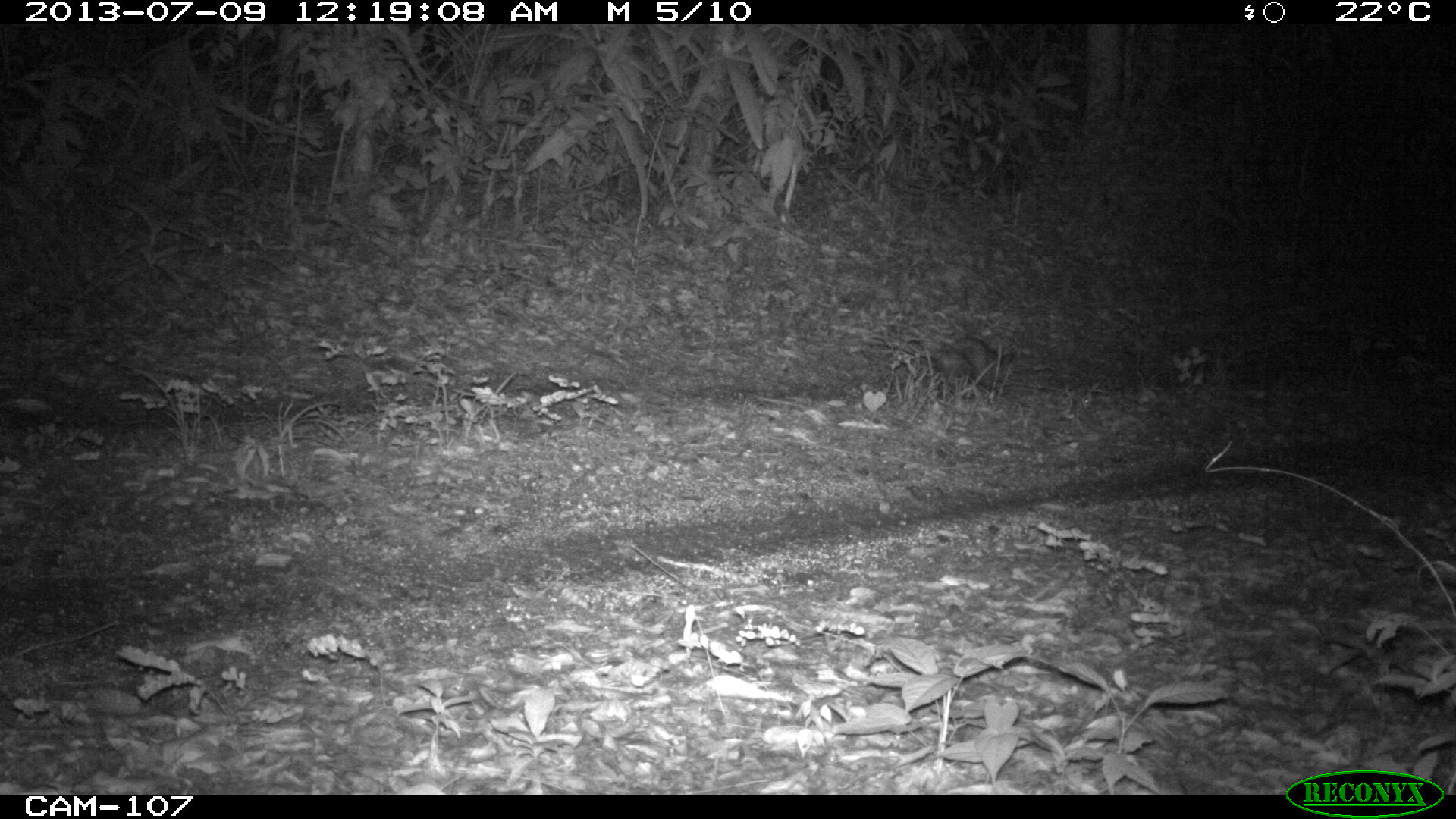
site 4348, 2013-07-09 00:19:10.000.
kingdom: Animalia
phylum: Chordata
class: Mammalia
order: Didelphimorphia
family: Didelphidae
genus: Didelphis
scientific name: Didelphis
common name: american opossums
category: didelphis sp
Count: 1.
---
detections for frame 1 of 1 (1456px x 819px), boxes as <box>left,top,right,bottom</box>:
didelphis sp: <box>862,335,1014,396</box>